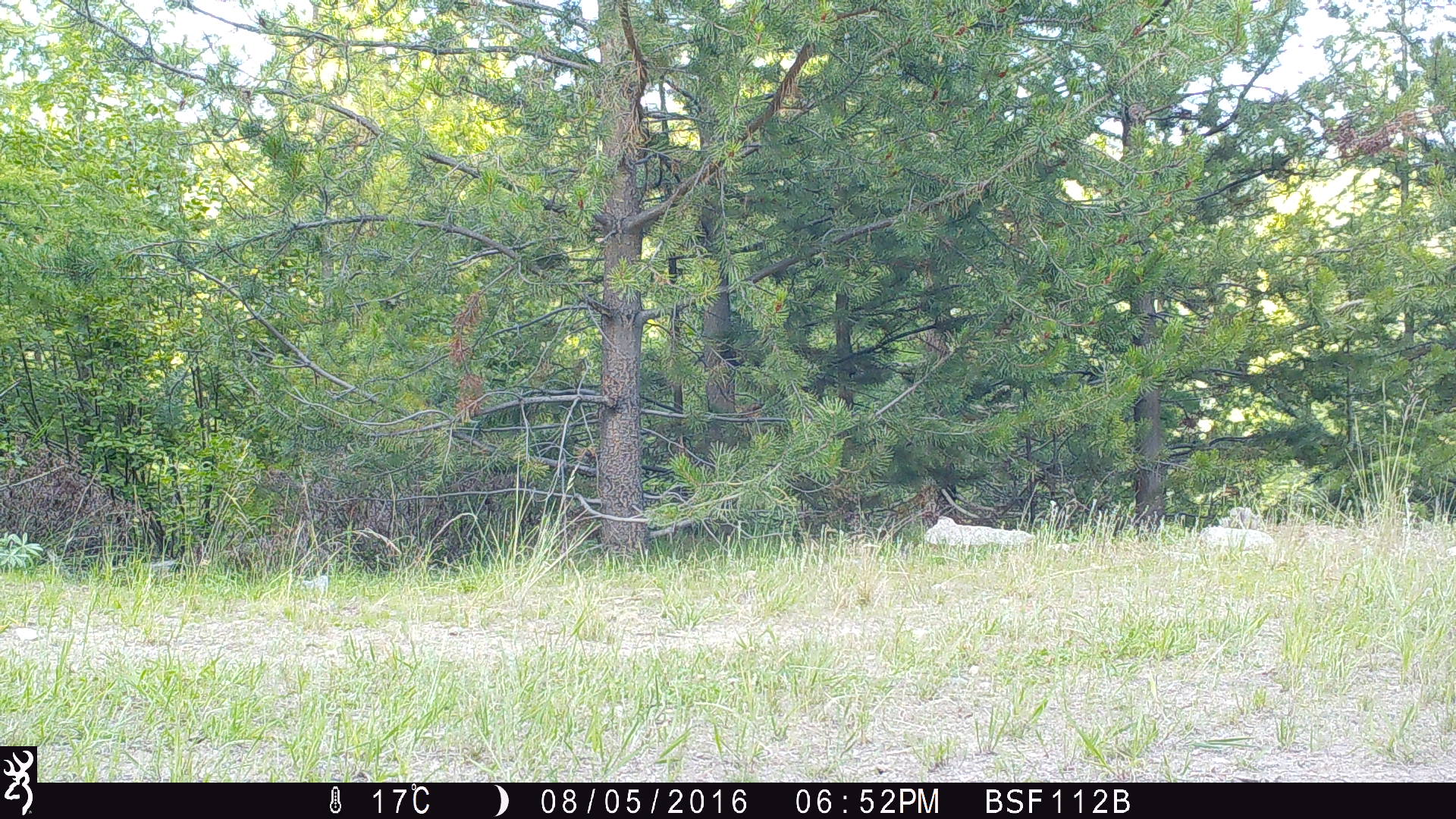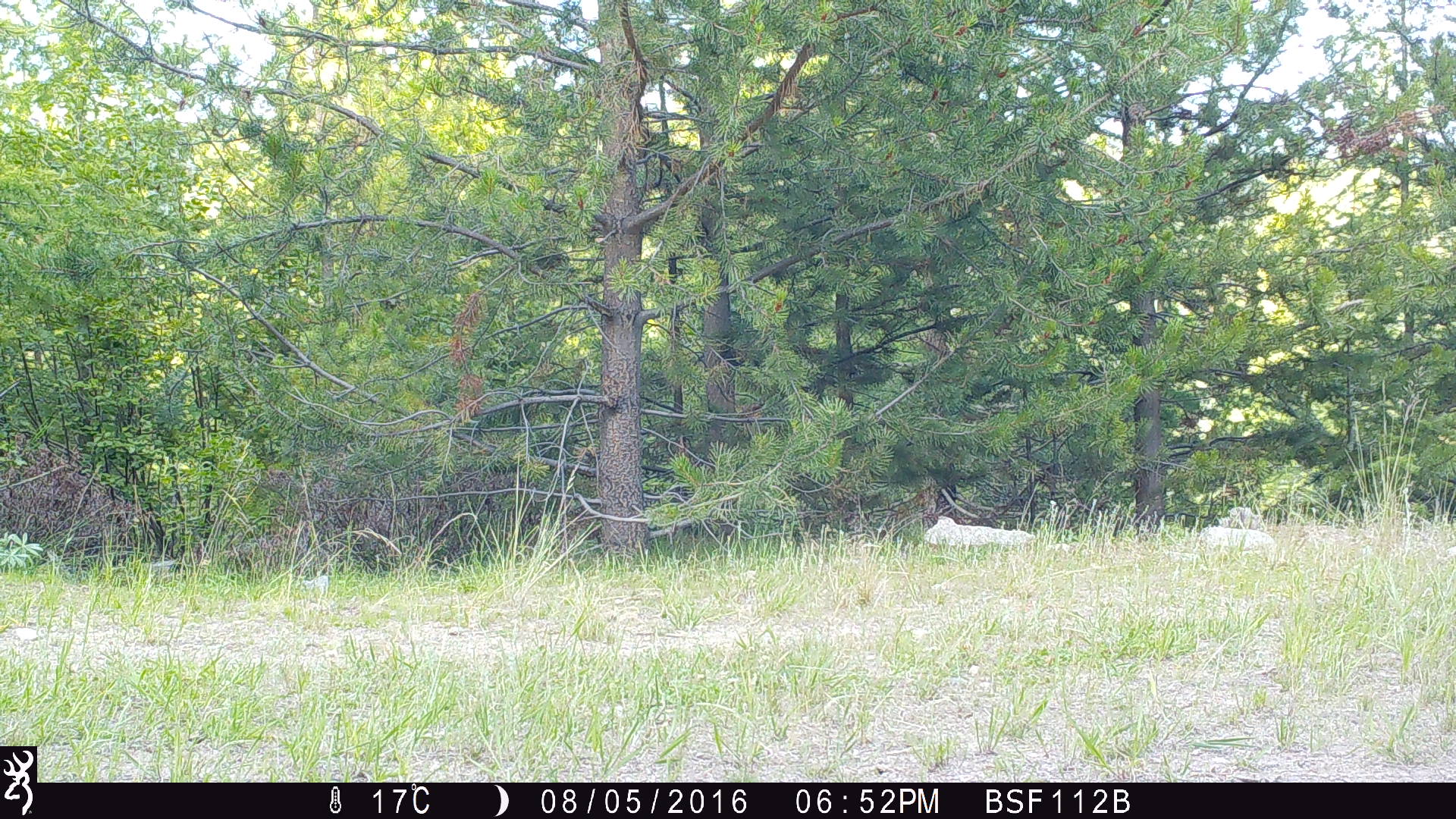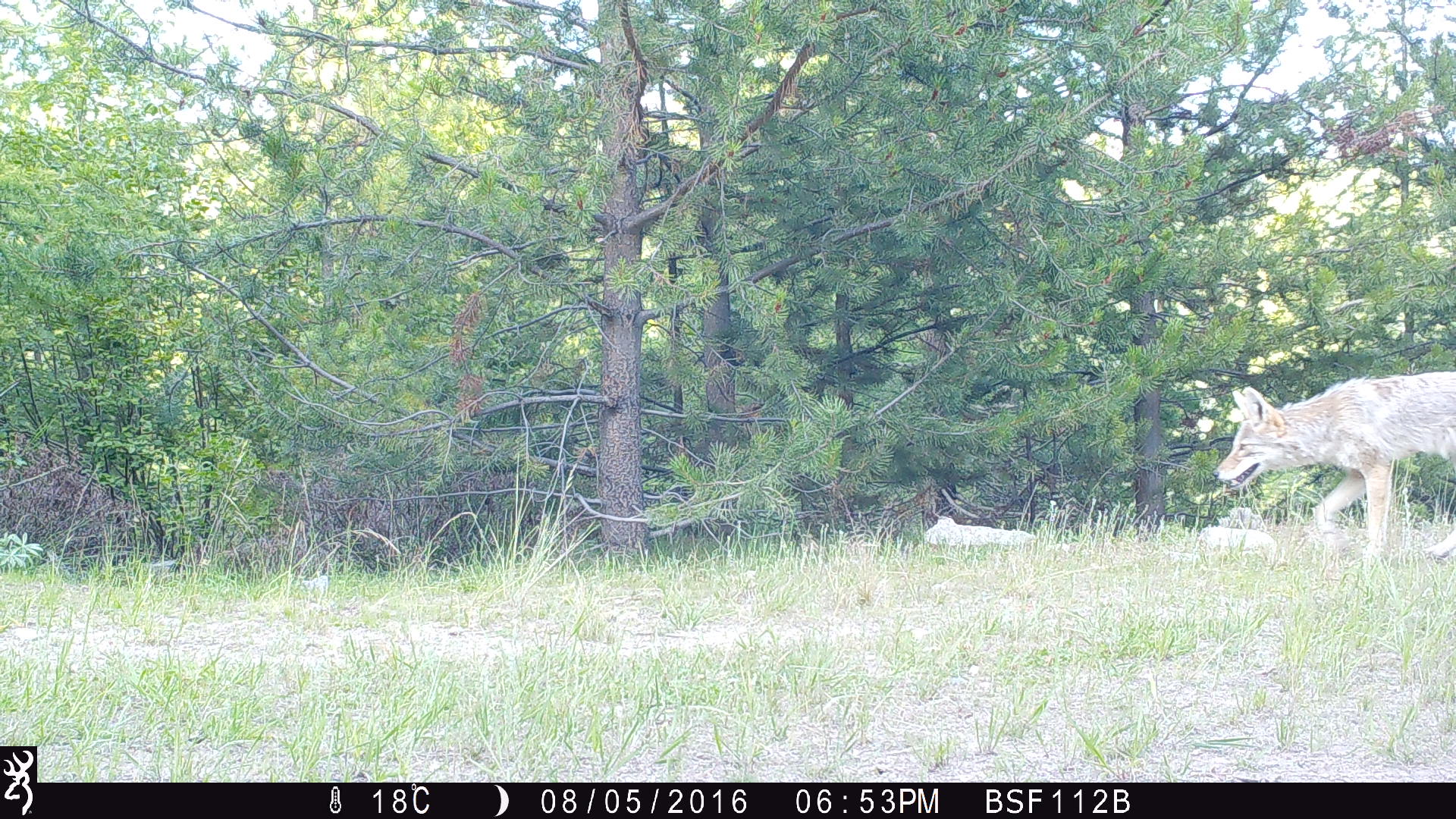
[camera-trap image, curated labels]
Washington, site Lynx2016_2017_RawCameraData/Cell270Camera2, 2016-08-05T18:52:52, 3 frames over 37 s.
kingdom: Animalia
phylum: Chordata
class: Mammalia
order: Carnivora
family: Canidae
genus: Canis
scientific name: Canis latrans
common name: coyote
Canis latrans (coyote). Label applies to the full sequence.